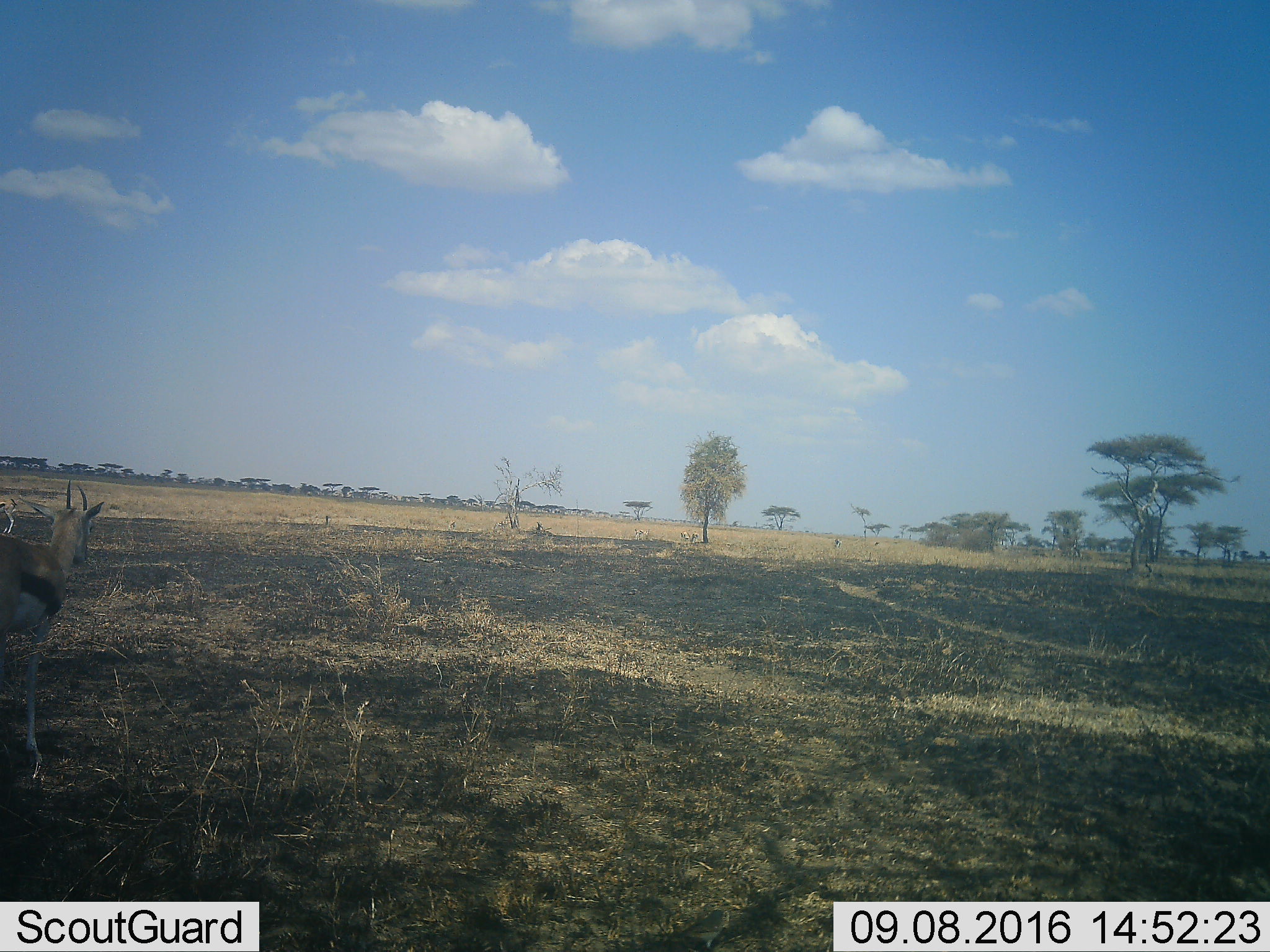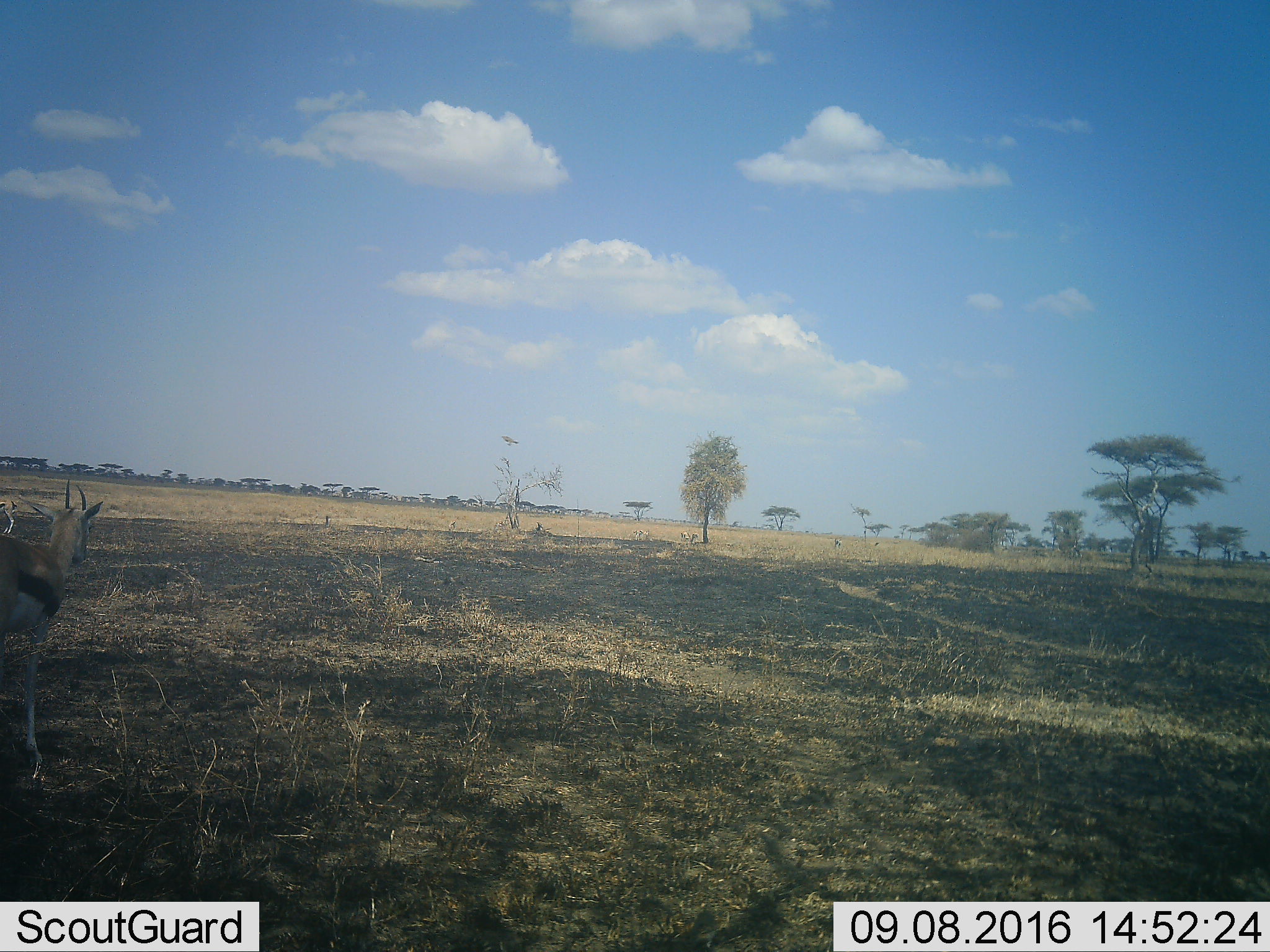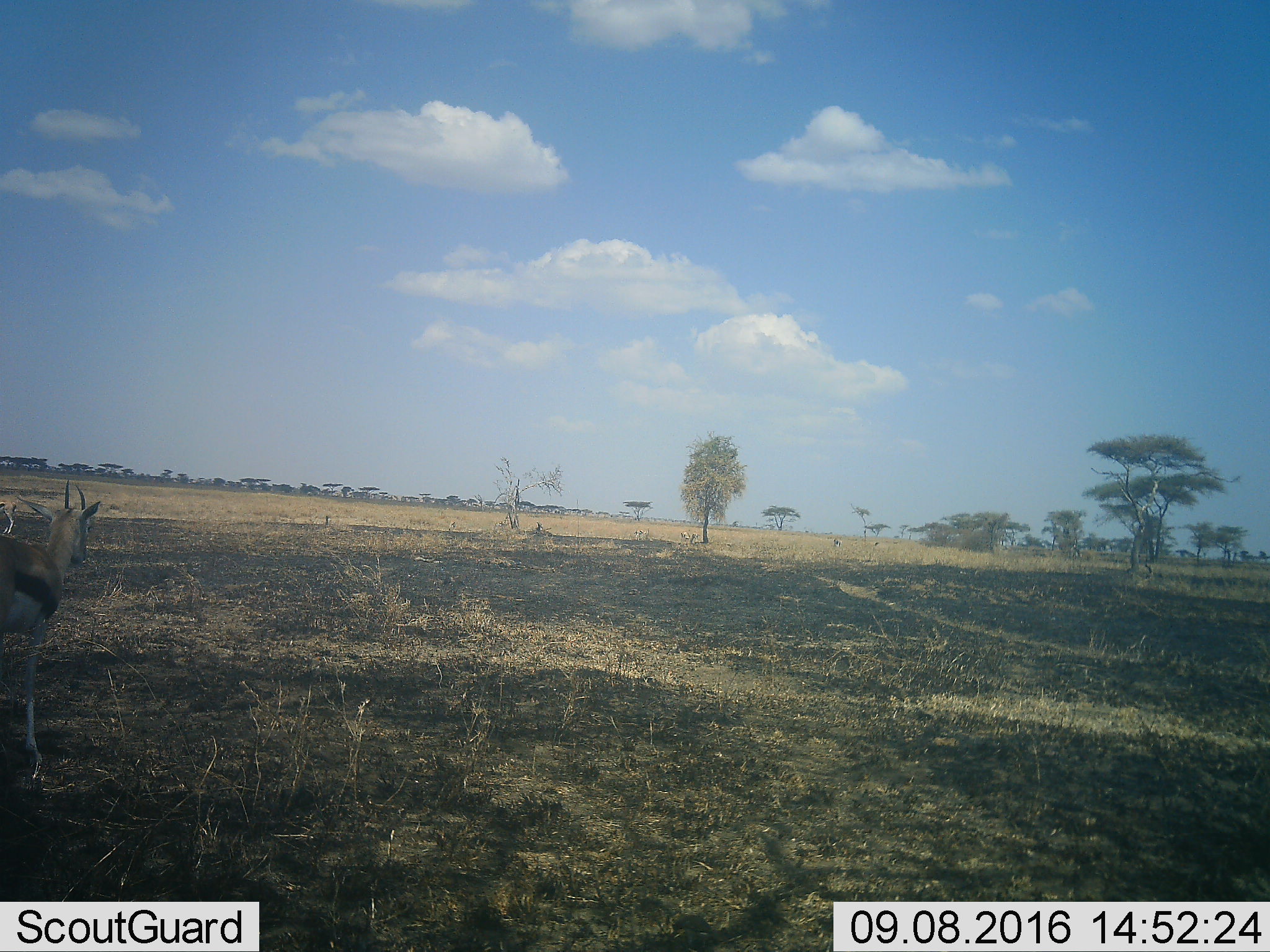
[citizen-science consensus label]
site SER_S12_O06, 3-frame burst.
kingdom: Animalia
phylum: Chordata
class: Mammalia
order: Artiodactyla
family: Bovidae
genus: Eudorcas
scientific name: Eudorcas thomsonii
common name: thomson's gazelle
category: gazellethomsons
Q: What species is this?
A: Gazellethomsons (thomson's gazelle) (Eudorcas thomsonii).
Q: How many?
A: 2.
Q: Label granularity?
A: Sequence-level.